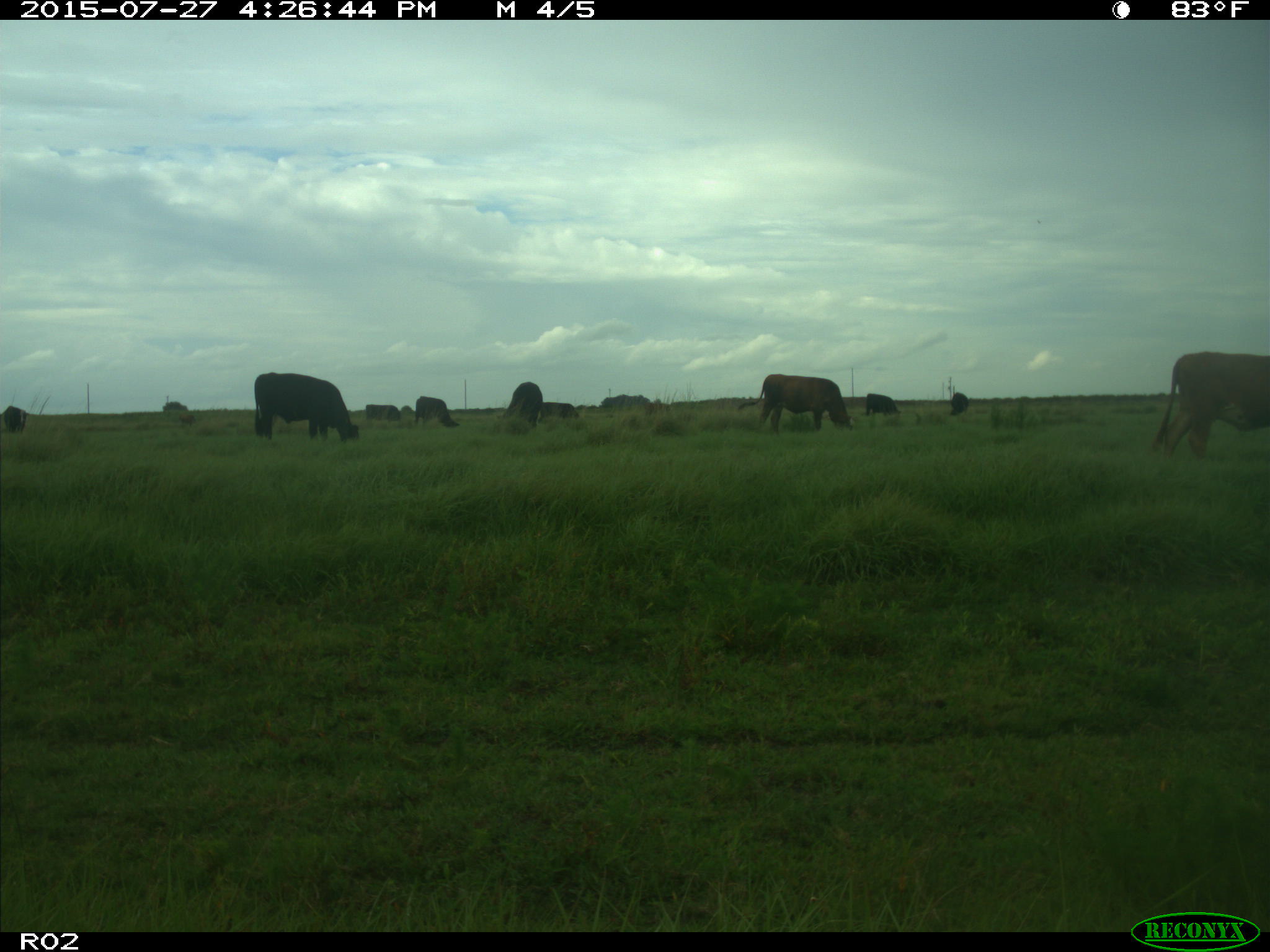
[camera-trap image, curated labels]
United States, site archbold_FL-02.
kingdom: Animalia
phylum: Chordata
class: Mammalia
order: Artiodactyla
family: Bovidae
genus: Bos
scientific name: Bos taurus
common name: domestic cow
Bos taurus (domestic cow).